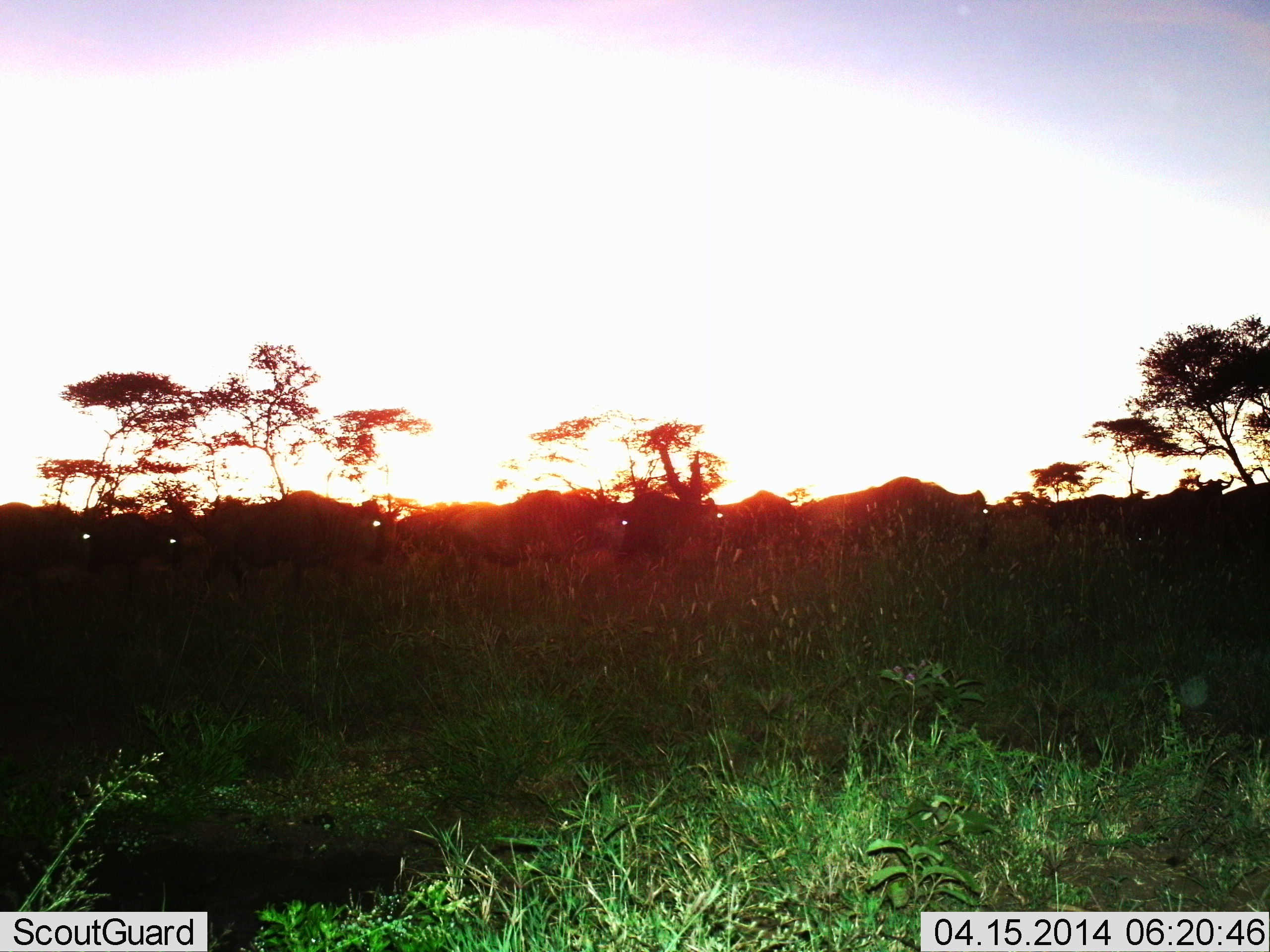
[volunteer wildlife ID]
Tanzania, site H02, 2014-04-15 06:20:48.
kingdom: Animalia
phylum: Chordata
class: Mammalia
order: Artiodactyla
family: Bovidae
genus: Connochaetes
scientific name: Connochaetes taurinus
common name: blue wildebeest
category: wildebeest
Wildebeest (blue wildebeest) (Connochaetes taurinus), count 10. Behavior (volunteer vote fractions): standing 20%, resting 0%, moving 80%, interacting 0%. Young present (vote fraction): 0%. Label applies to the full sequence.